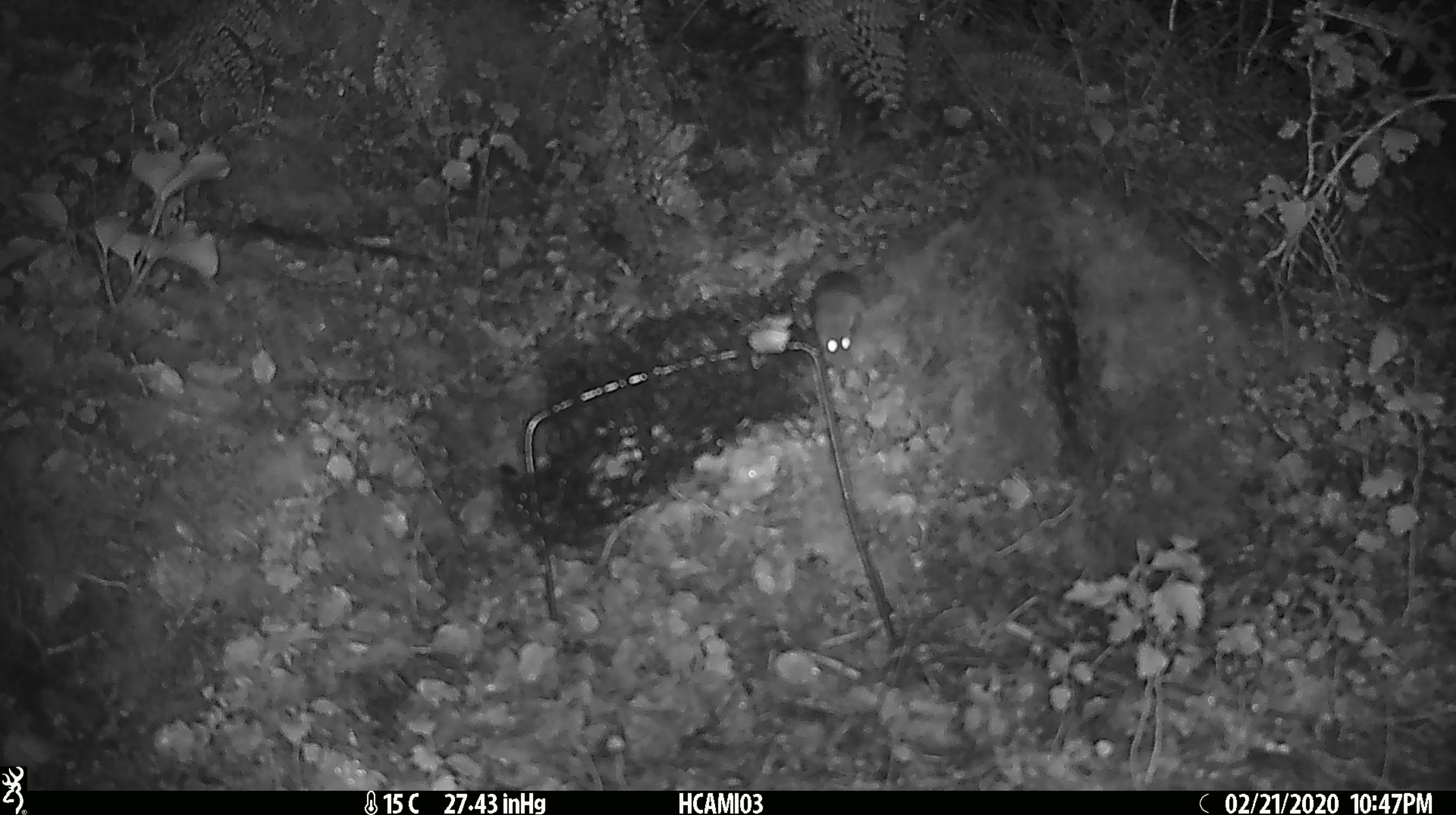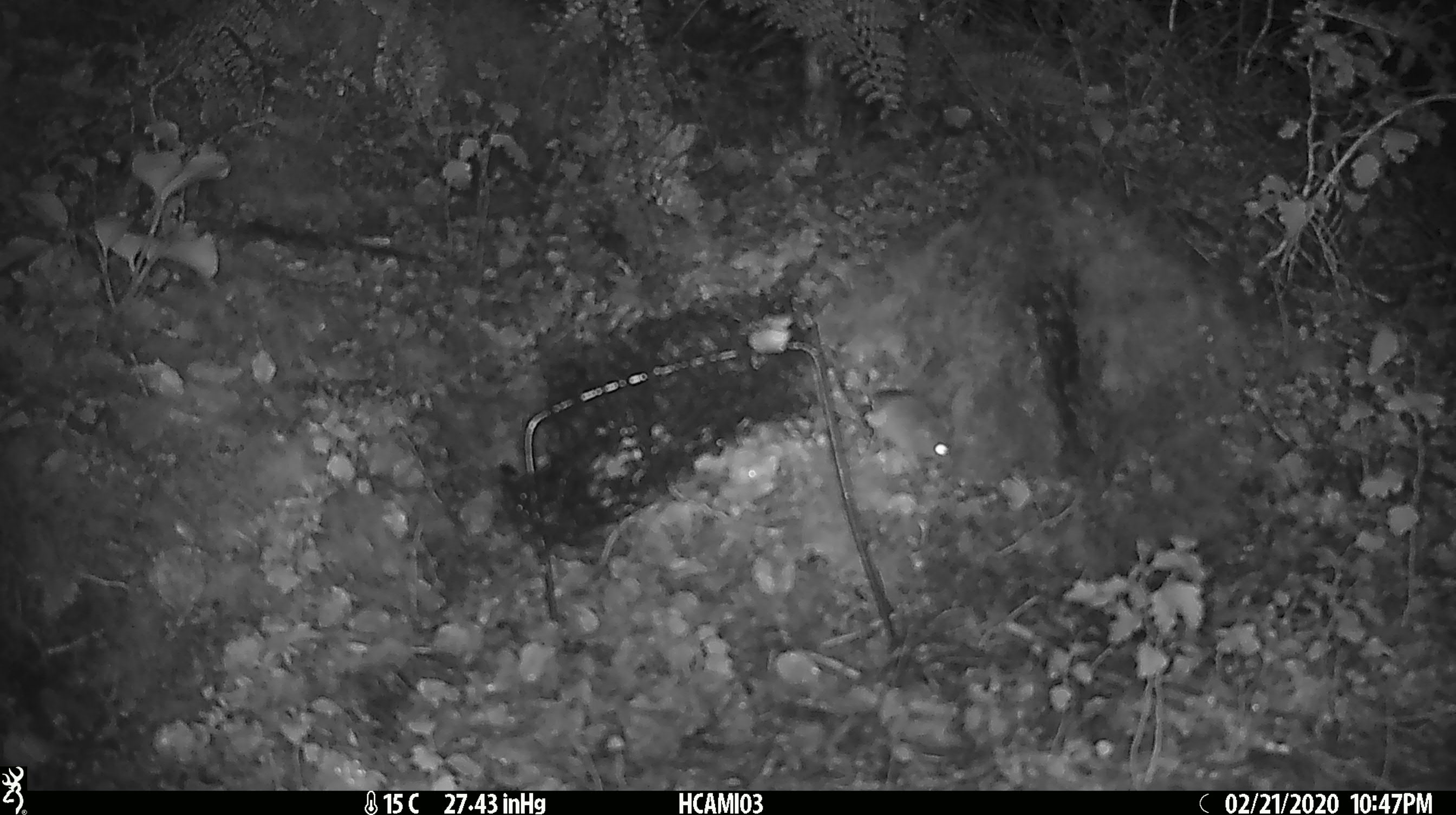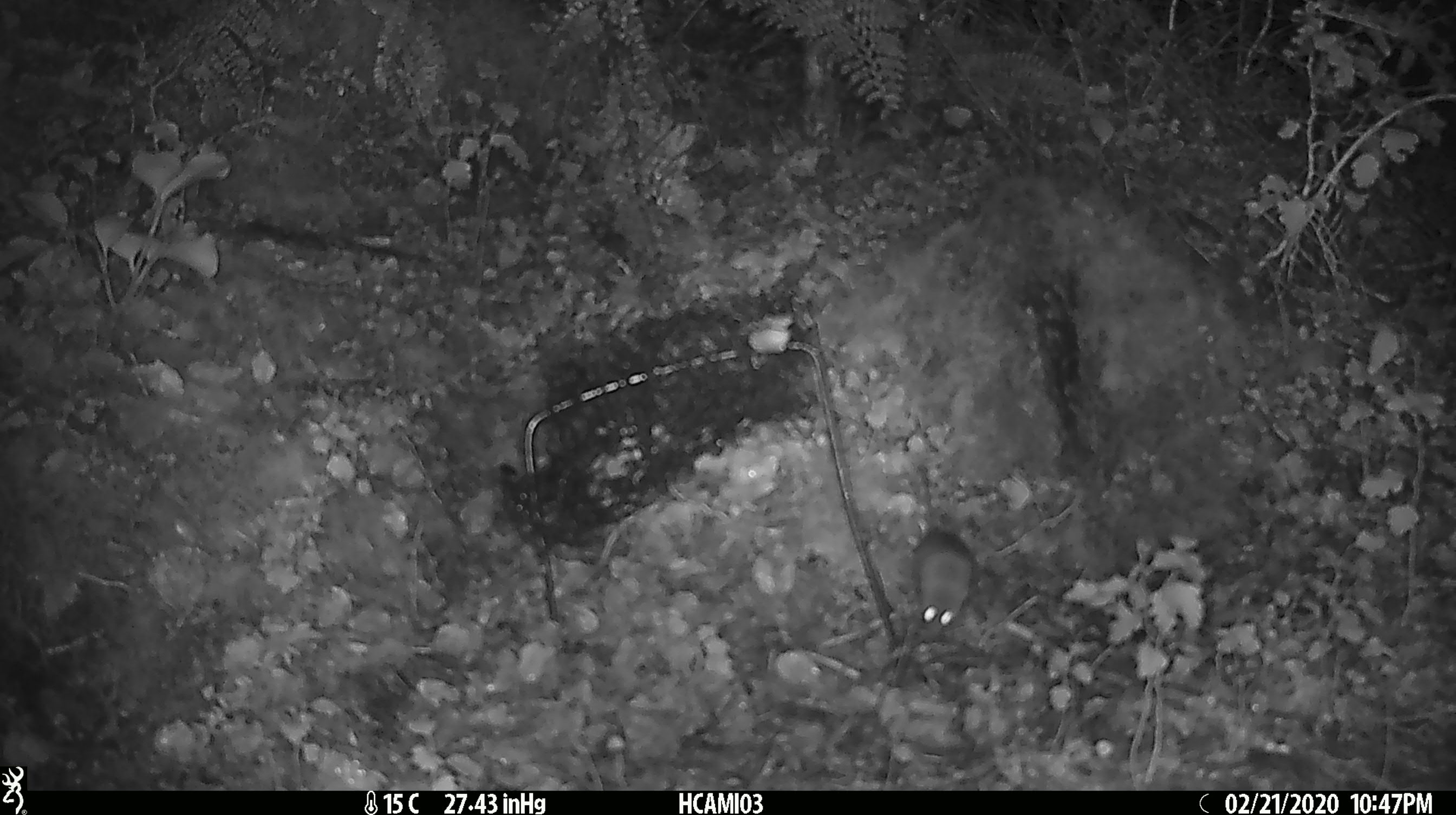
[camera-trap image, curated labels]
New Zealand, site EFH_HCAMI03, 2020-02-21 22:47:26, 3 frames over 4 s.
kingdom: Animalia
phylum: Chordata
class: Mammalia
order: Rodentia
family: Muridae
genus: Mus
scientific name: Mus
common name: mouse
Mouse (Mus).